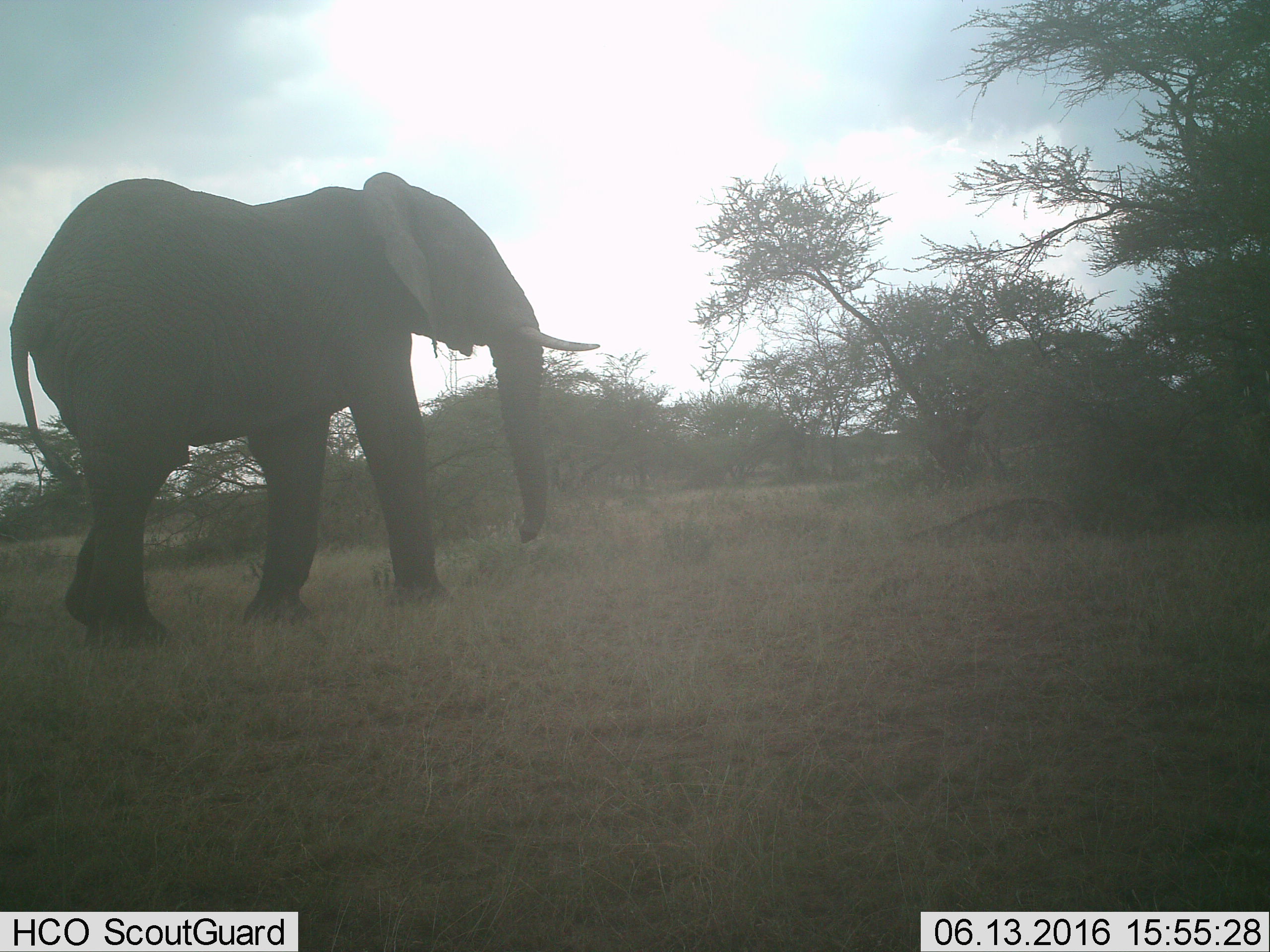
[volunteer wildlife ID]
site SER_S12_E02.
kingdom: Animalia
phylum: Chordata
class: Mammalia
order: Proboscidea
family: Elephantidae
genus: Loxodonta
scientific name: Loxodonta africana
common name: african bush elephant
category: elephant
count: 1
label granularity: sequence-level